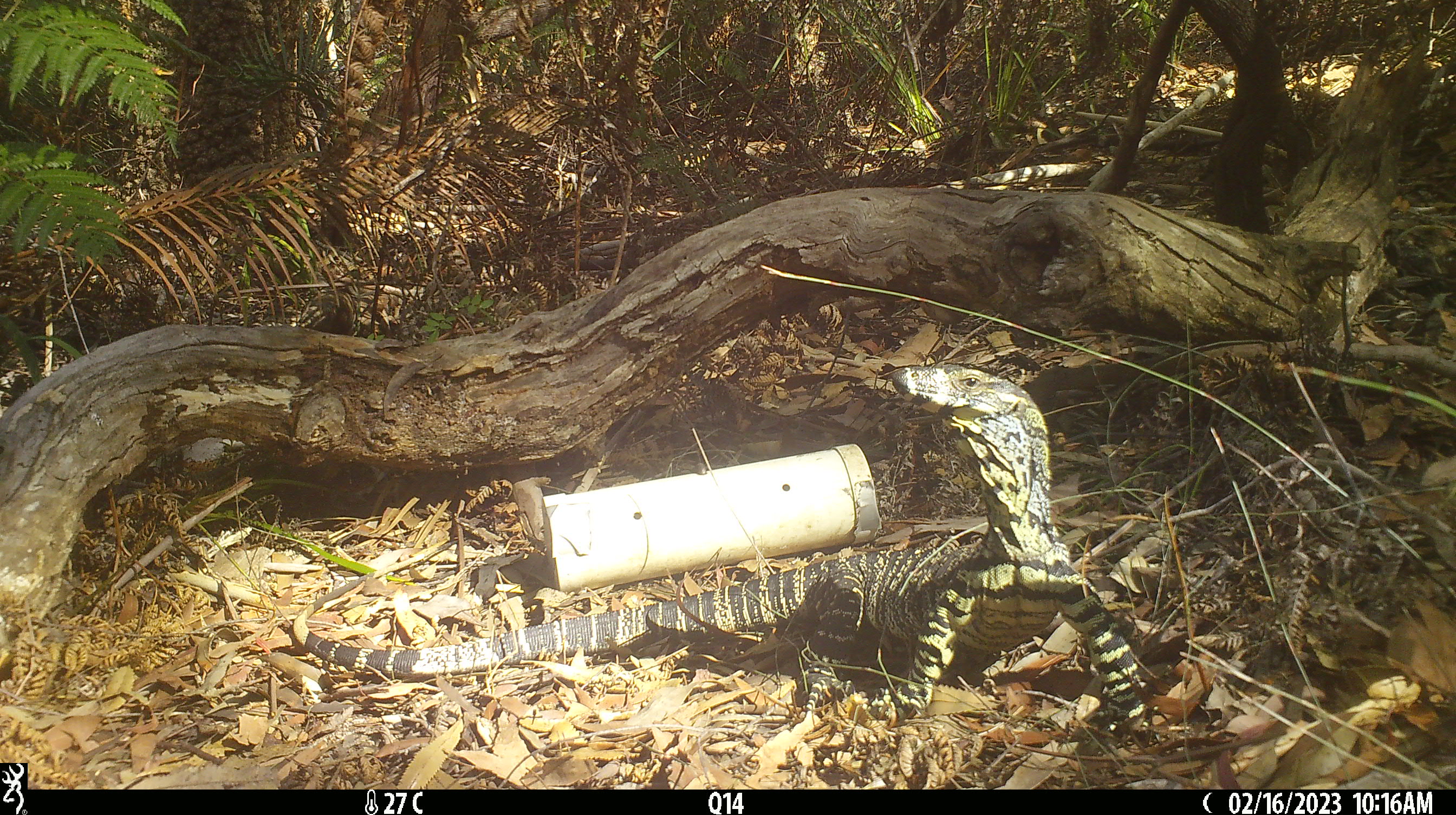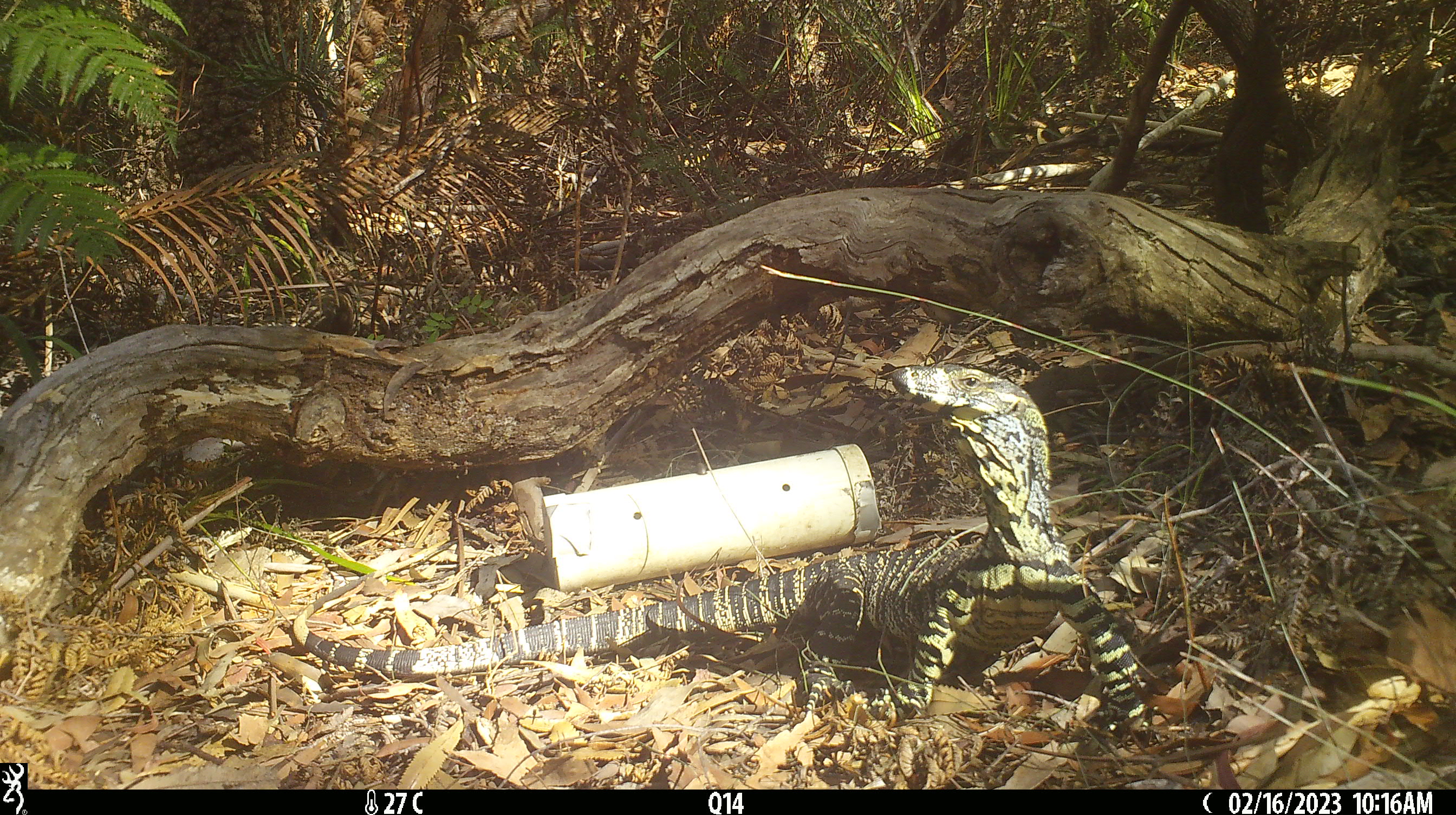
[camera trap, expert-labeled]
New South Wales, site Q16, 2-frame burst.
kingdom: Animalia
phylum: Chordata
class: Reptilia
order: Squamata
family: Varanidae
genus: Varanus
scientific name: Varanus varius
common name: lace monitor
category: goanna